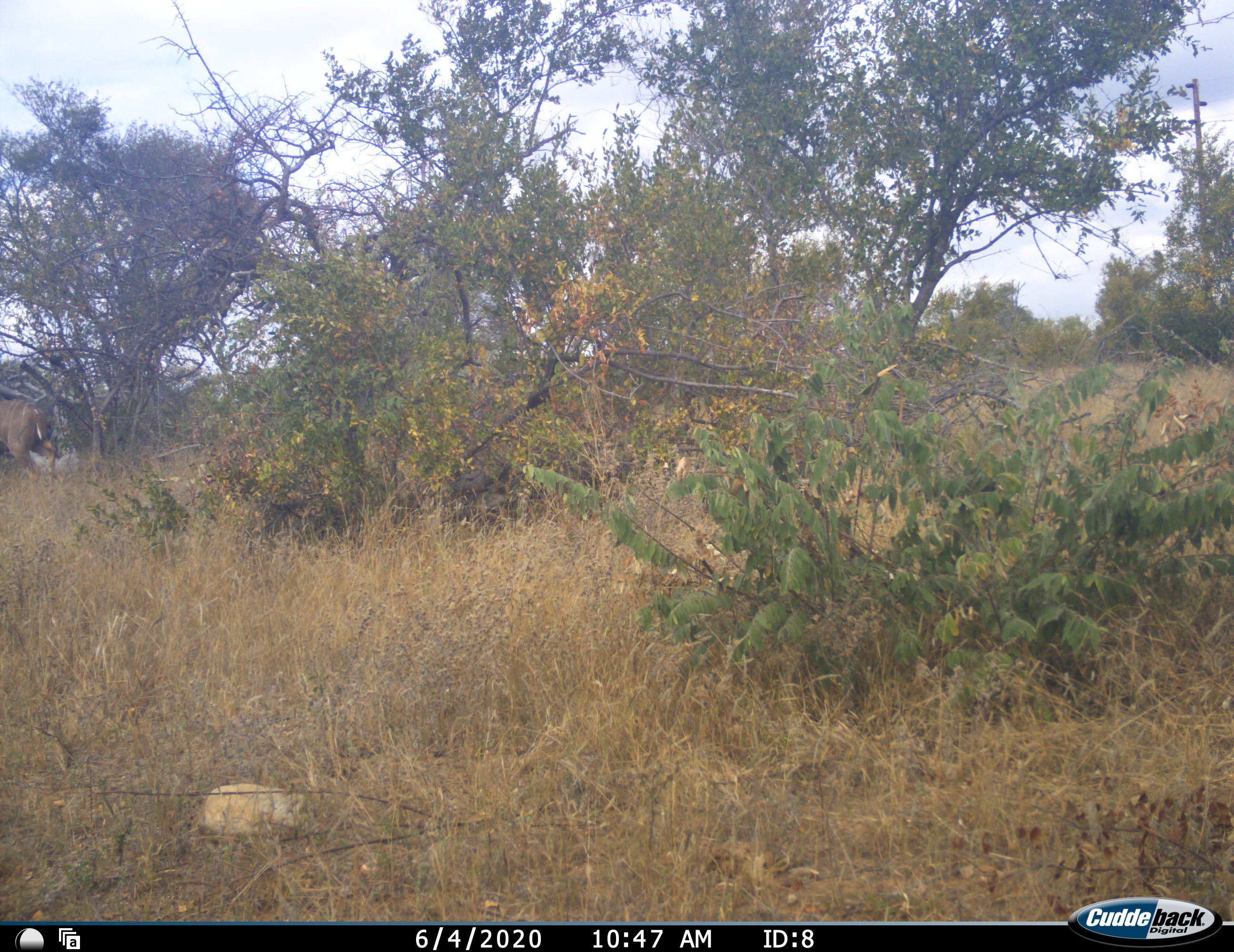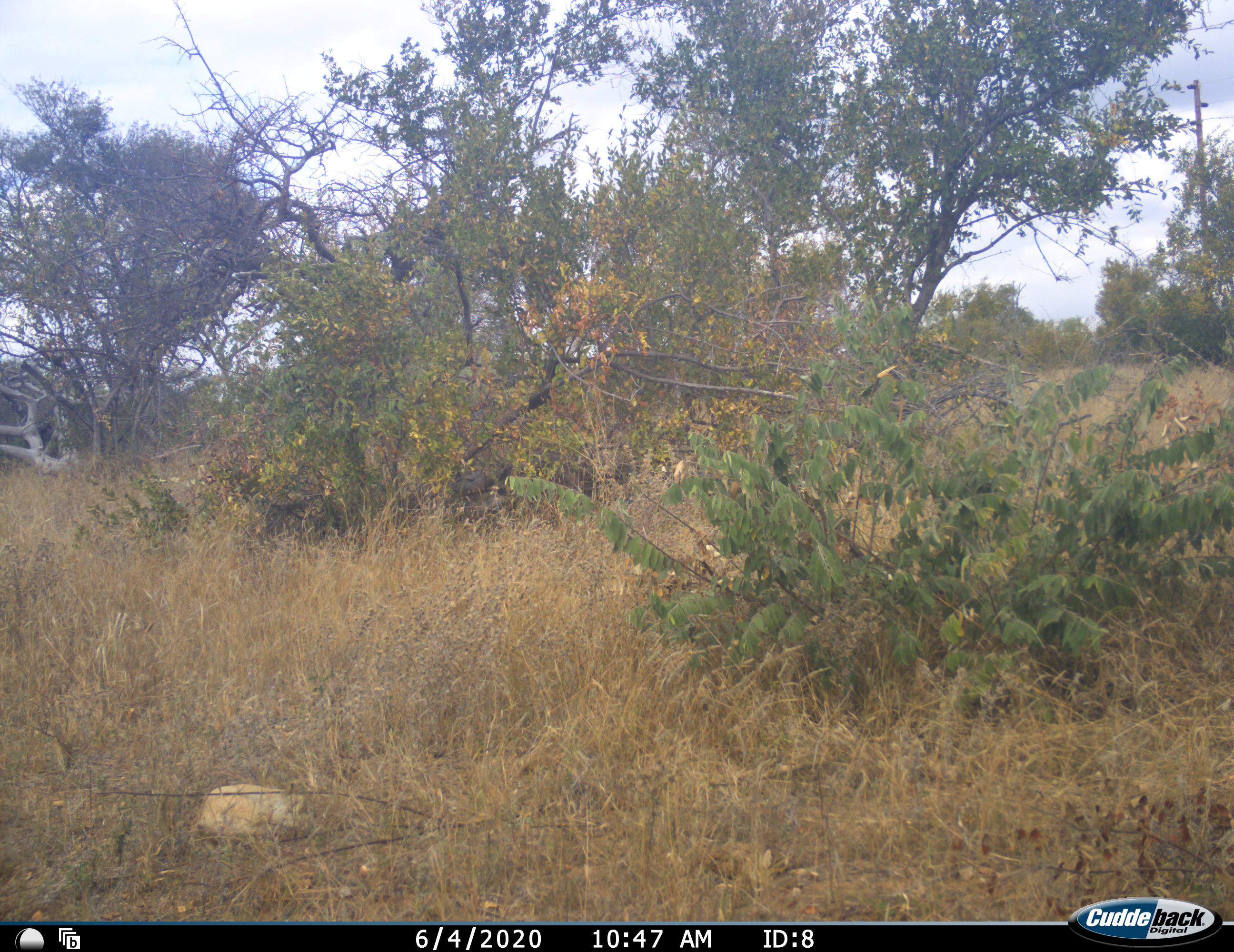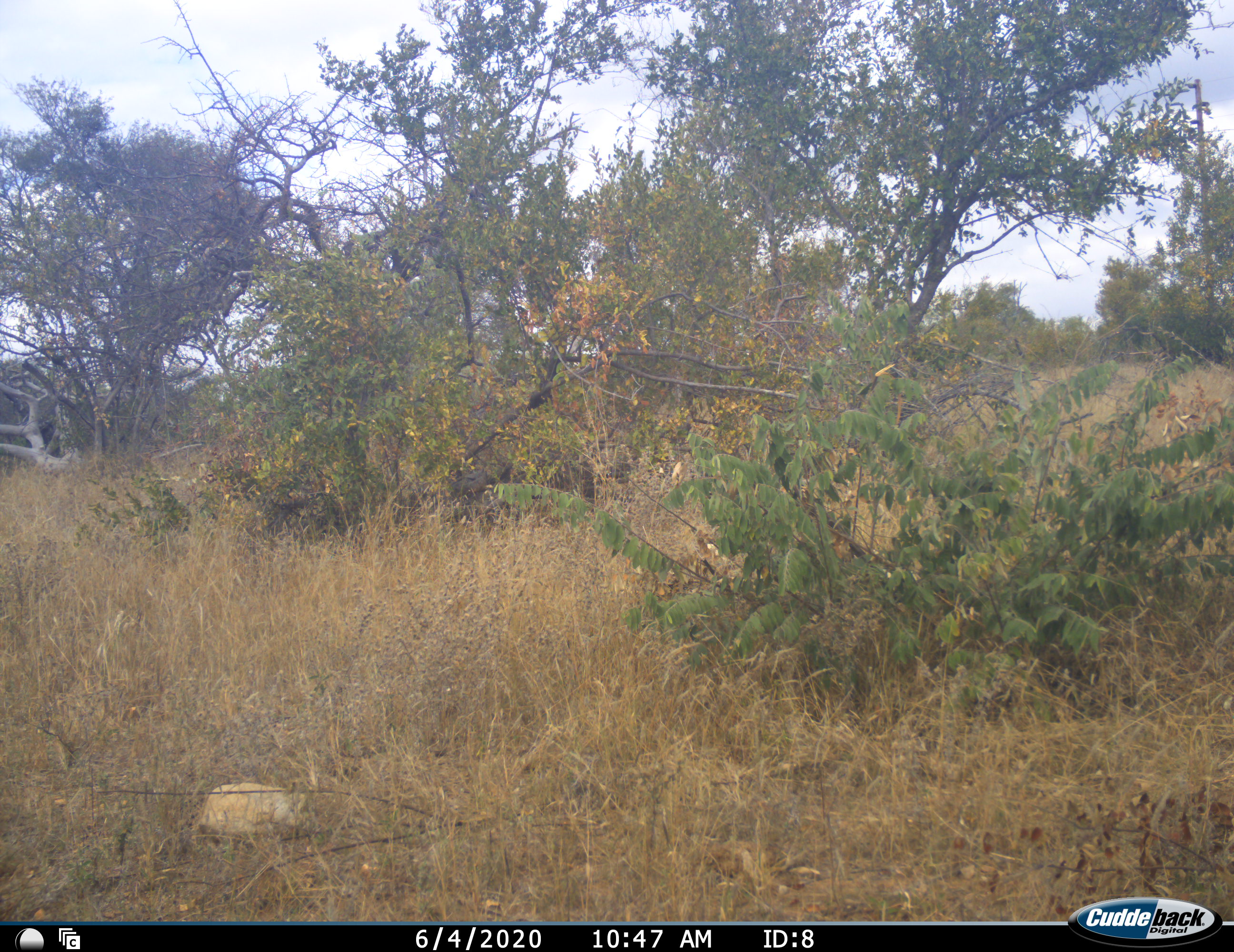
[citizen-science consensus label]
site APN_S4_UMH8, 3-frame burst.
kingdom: Animalia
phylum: Chordata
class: Mammalia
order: Artiodactyla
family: Bovidae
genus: Tragelaphus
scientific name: Tragelaphus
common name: kudu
Kudu (Tragelaphus), count 1. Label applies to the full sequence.